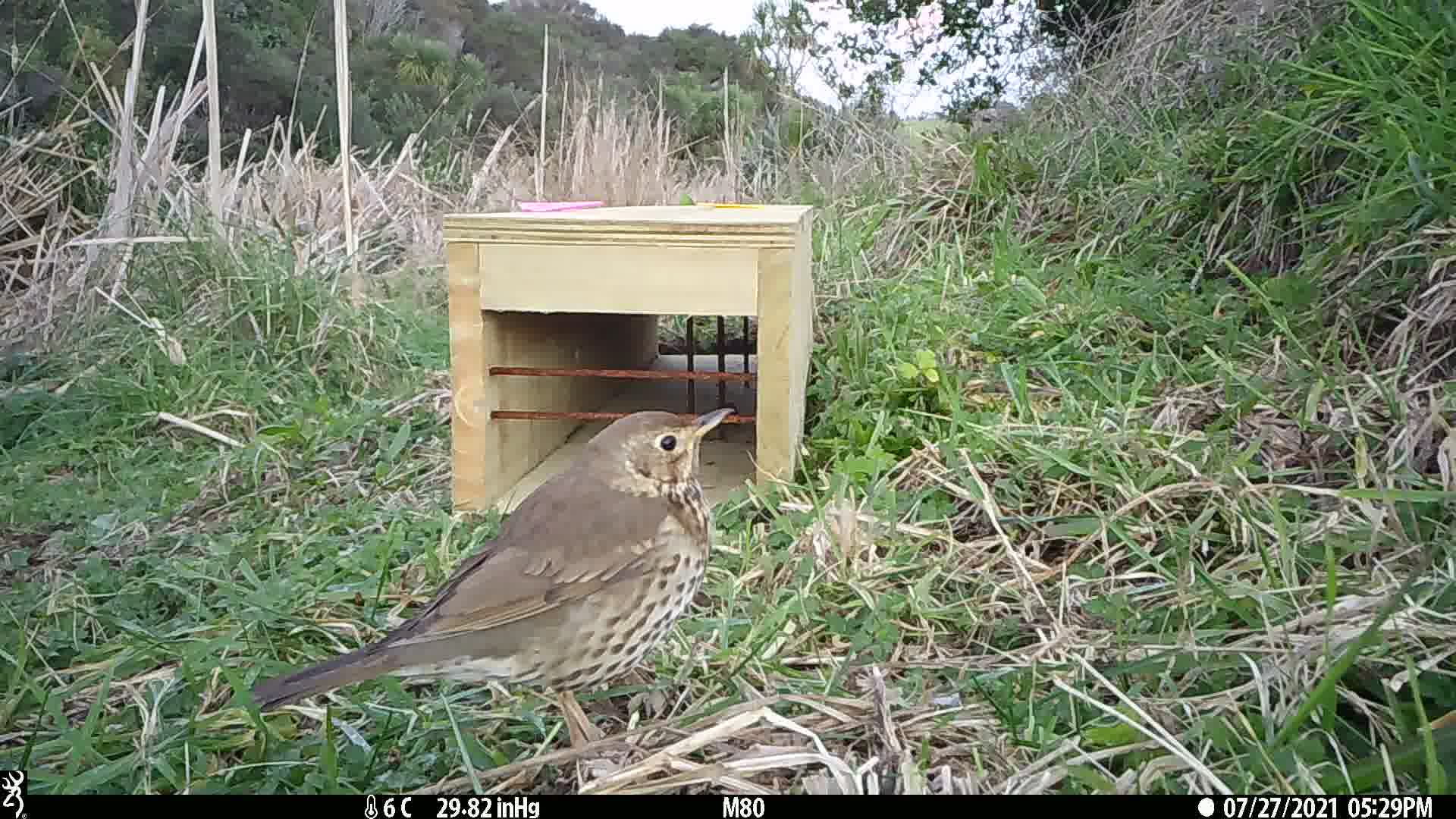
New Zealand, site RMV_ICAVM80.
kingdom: Animalia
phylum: Chordata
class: Aves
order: Passeriformes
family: Turdidae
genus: Turdus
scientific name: Turdus philomelos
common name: song thrush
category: thrush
Thrush (song thrush) (Turdus philomelos).